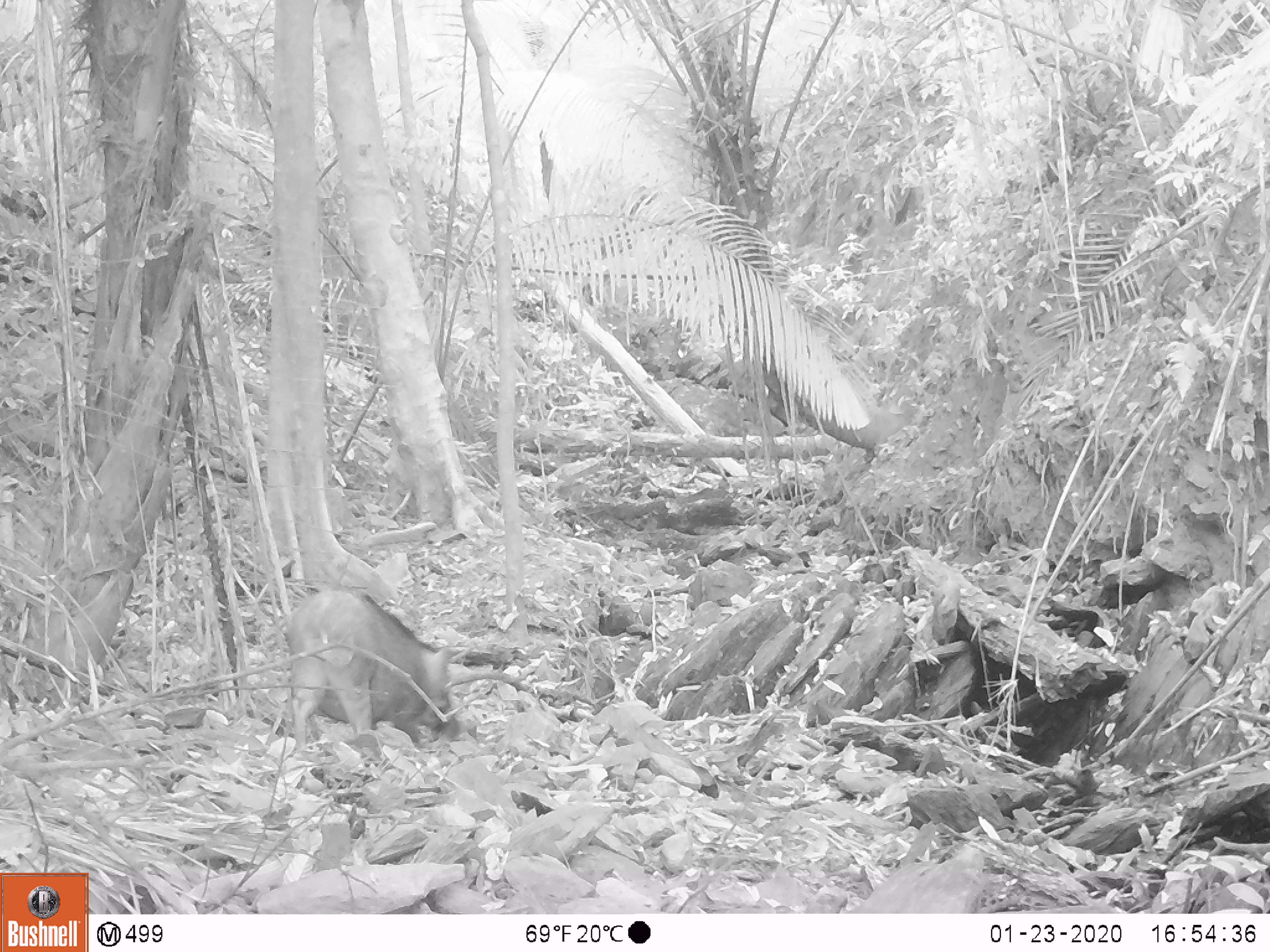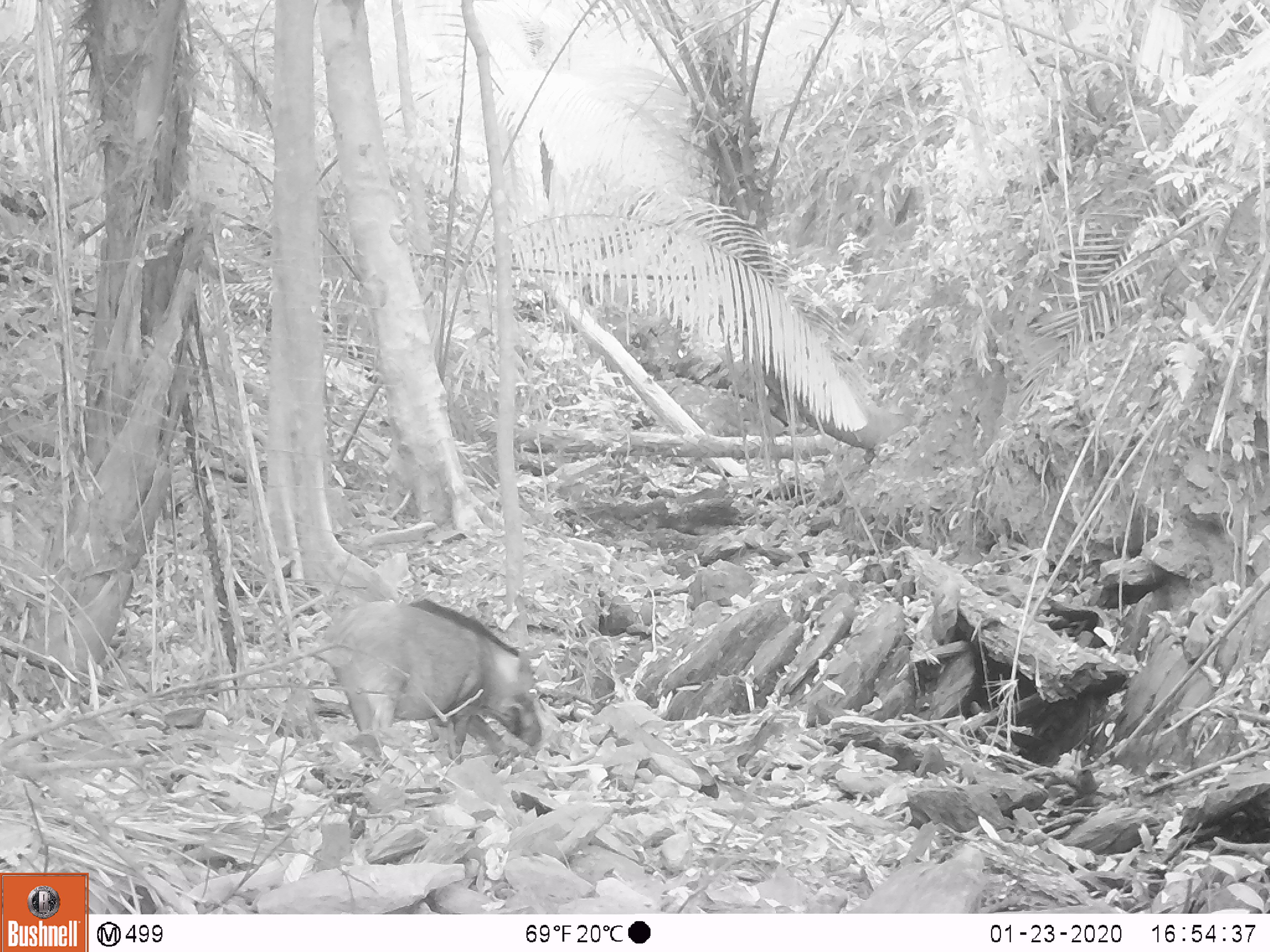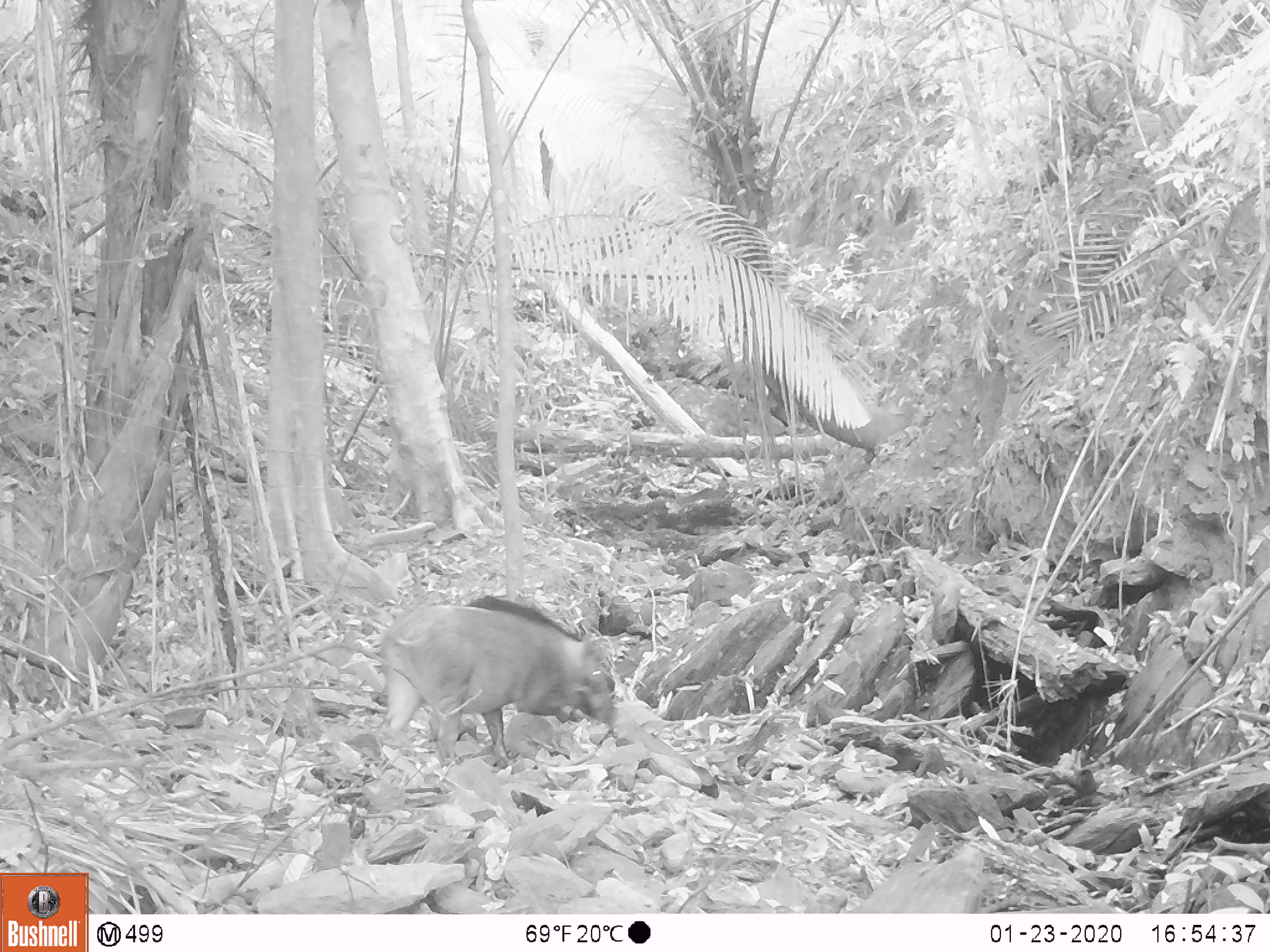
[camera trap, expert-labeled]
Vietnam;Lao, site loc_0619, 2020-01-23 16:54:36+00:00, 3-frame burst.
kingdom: Animalia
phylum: Chordata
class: Mammalia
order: Artiodactyla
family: Suidae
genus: Sus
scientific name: Sus scrofa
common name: eurasian wild pig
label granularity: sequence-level